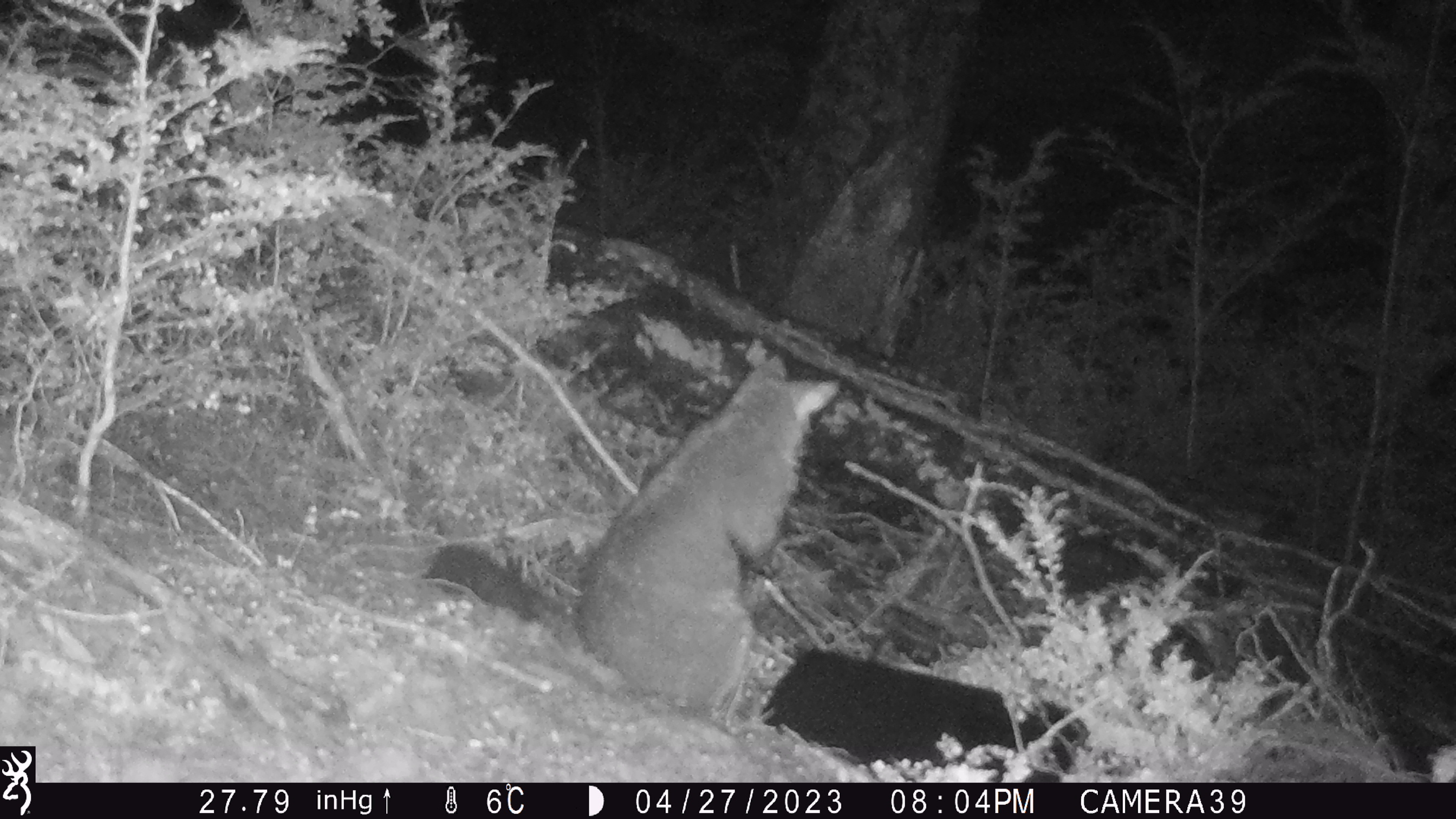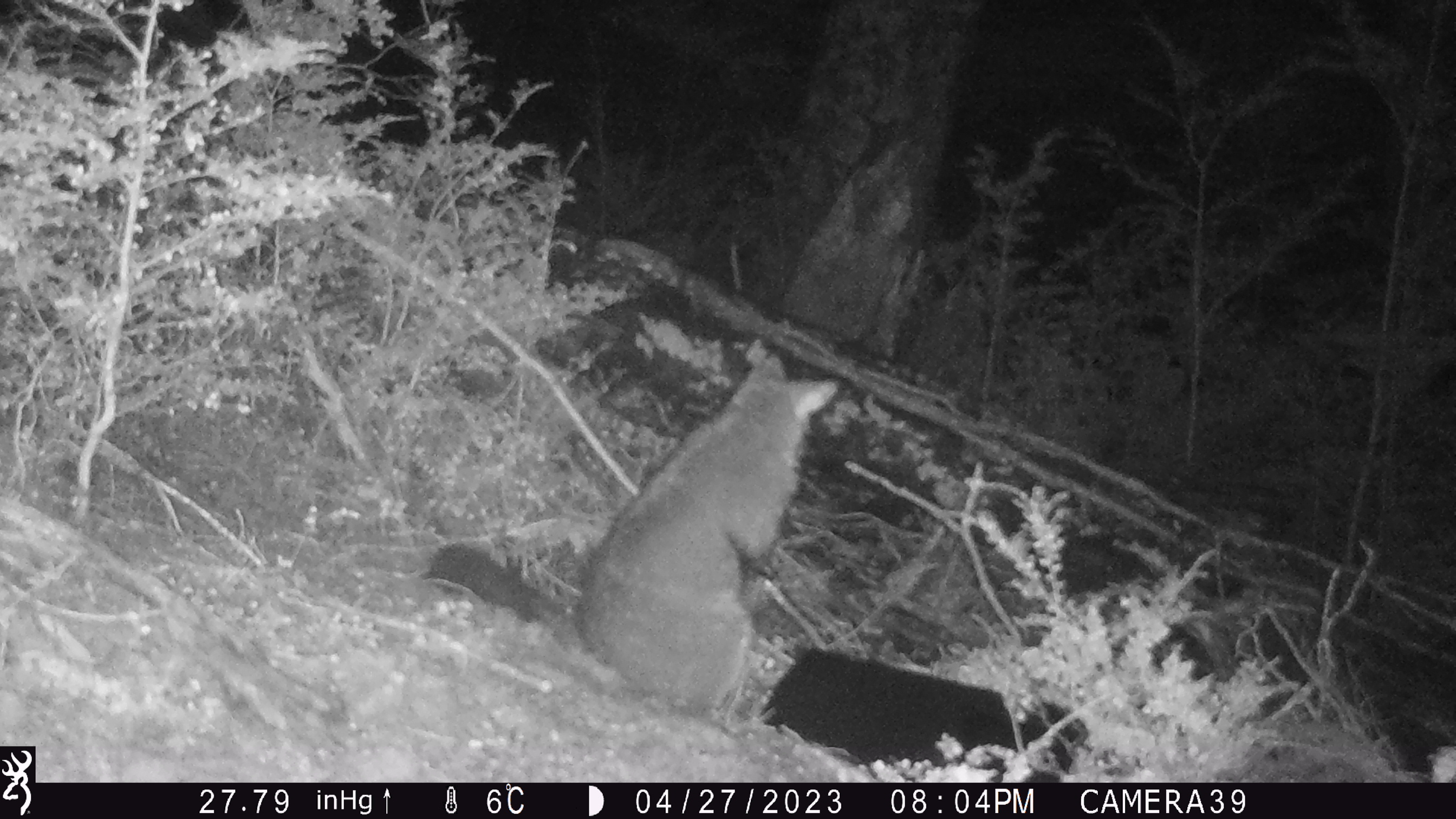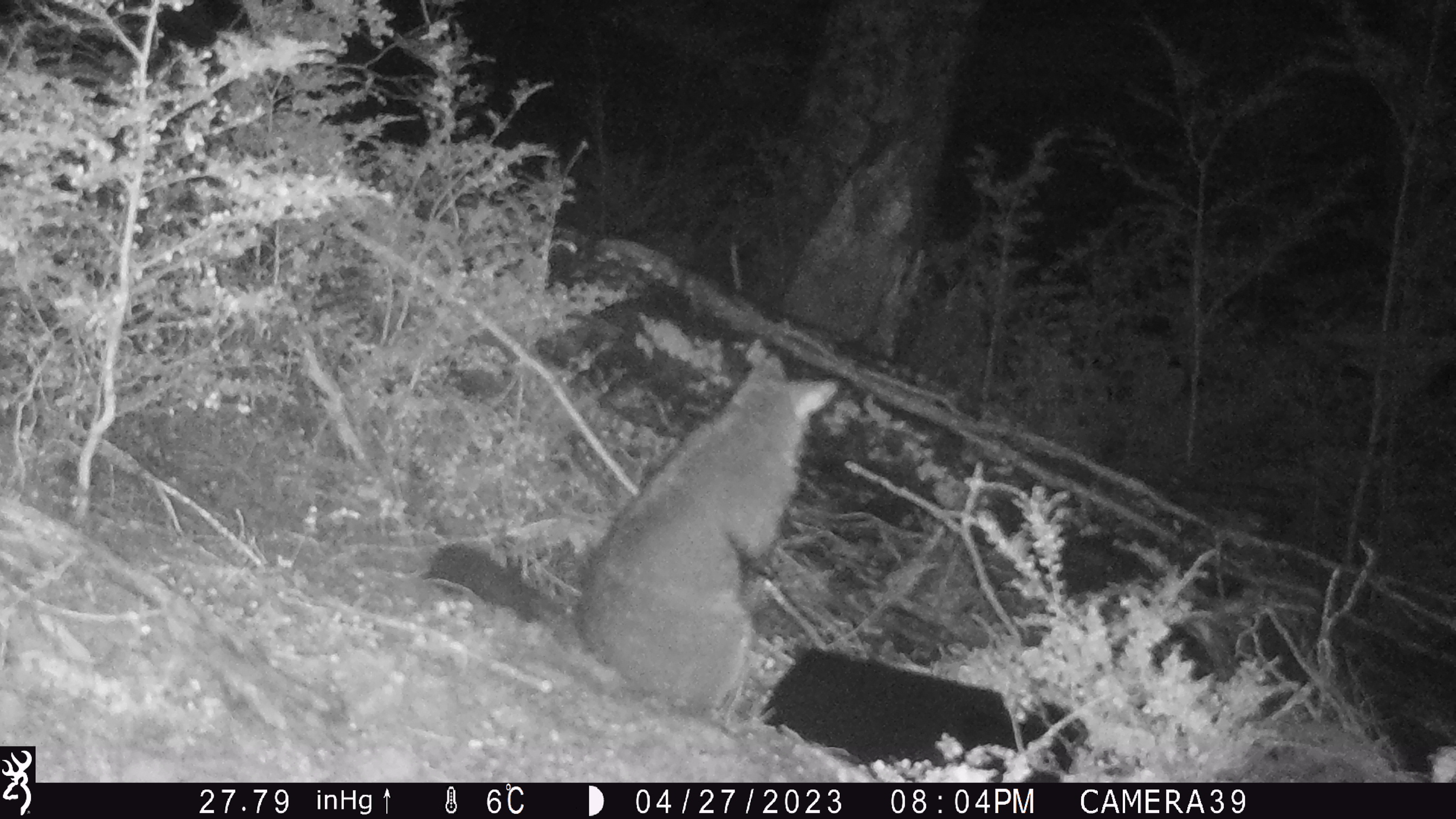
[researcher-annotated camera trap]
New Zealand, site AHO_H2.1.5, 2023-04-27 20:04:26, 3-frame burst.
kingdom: Animalia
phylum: Chordata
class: Mammalia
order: Carnivora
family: Mustelidae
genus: Mustela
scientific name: Mustela erminea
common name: stoat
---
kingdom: Animalia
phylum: Chordata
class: Mammalia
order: Diprotodontia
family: Phalangeridae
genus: Trichosurus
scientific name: Trichosurus vulpecula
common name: common brushtail possum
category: possum